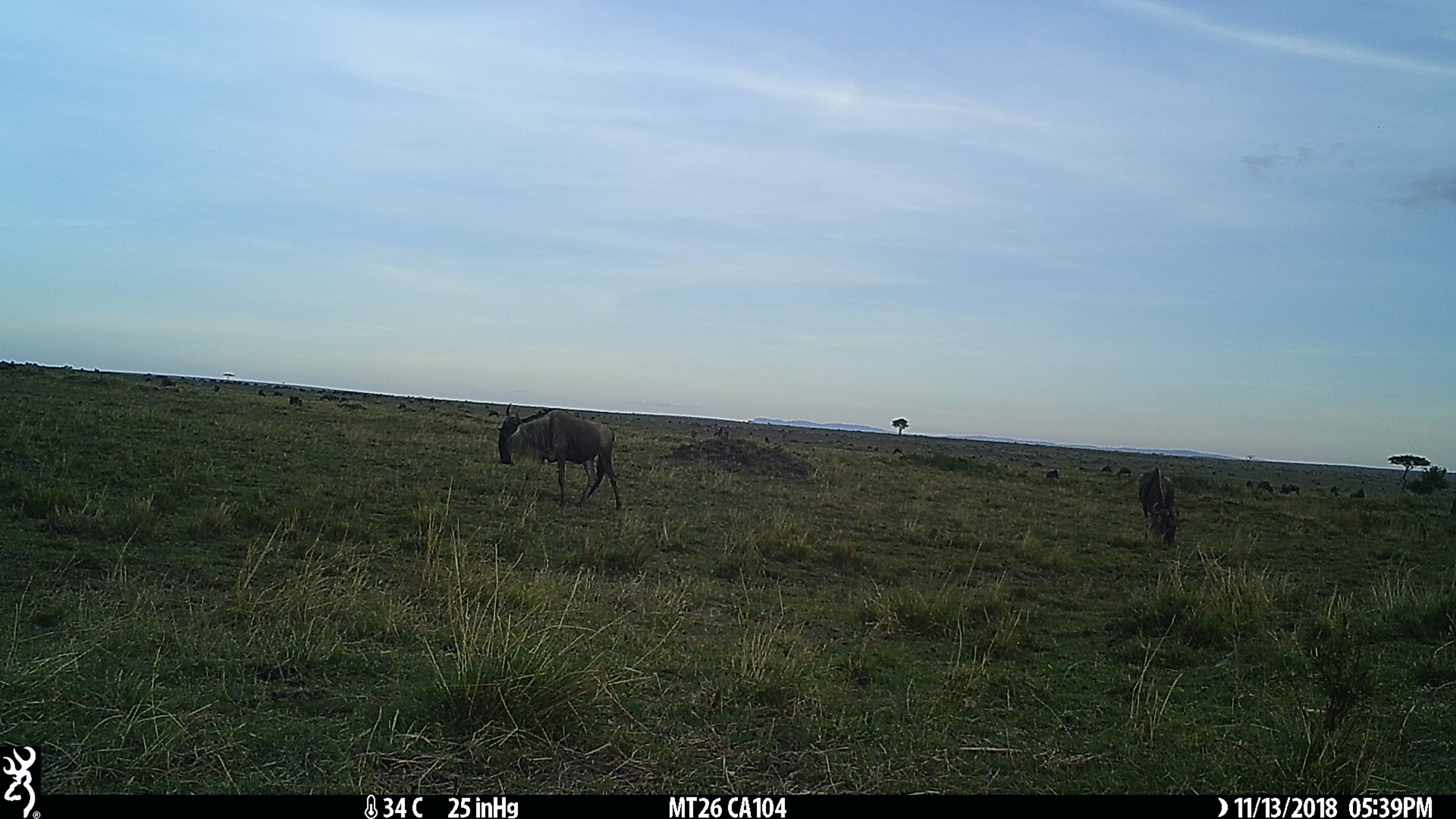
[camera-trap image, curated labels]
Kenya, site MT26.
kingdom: Animalia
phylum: Chordata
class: Mammalia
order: Artiodactyla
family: Bovidae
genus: Connochaetes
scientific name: Connochaetes taurinus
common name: blue wildebeest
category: wildebeest